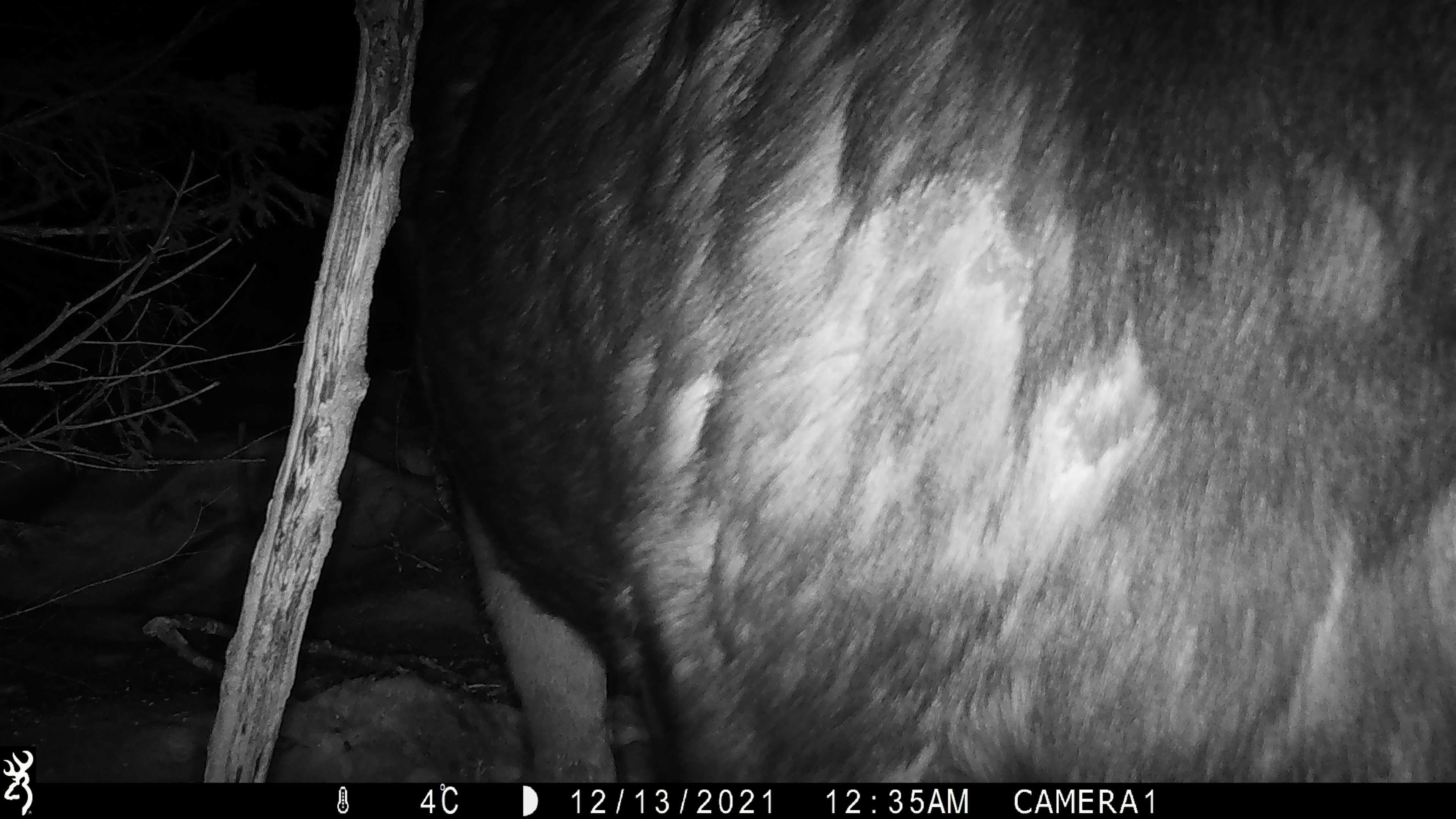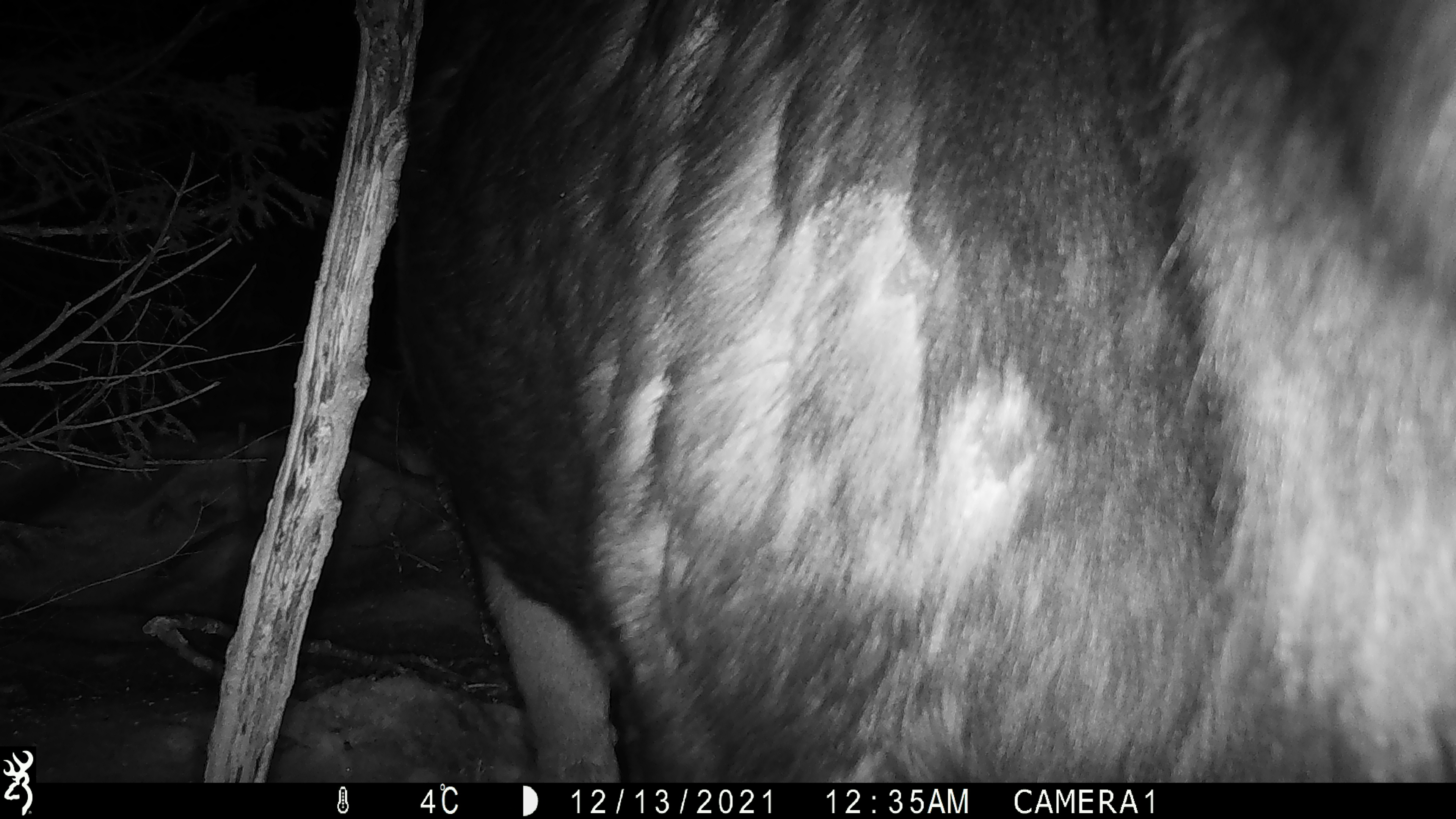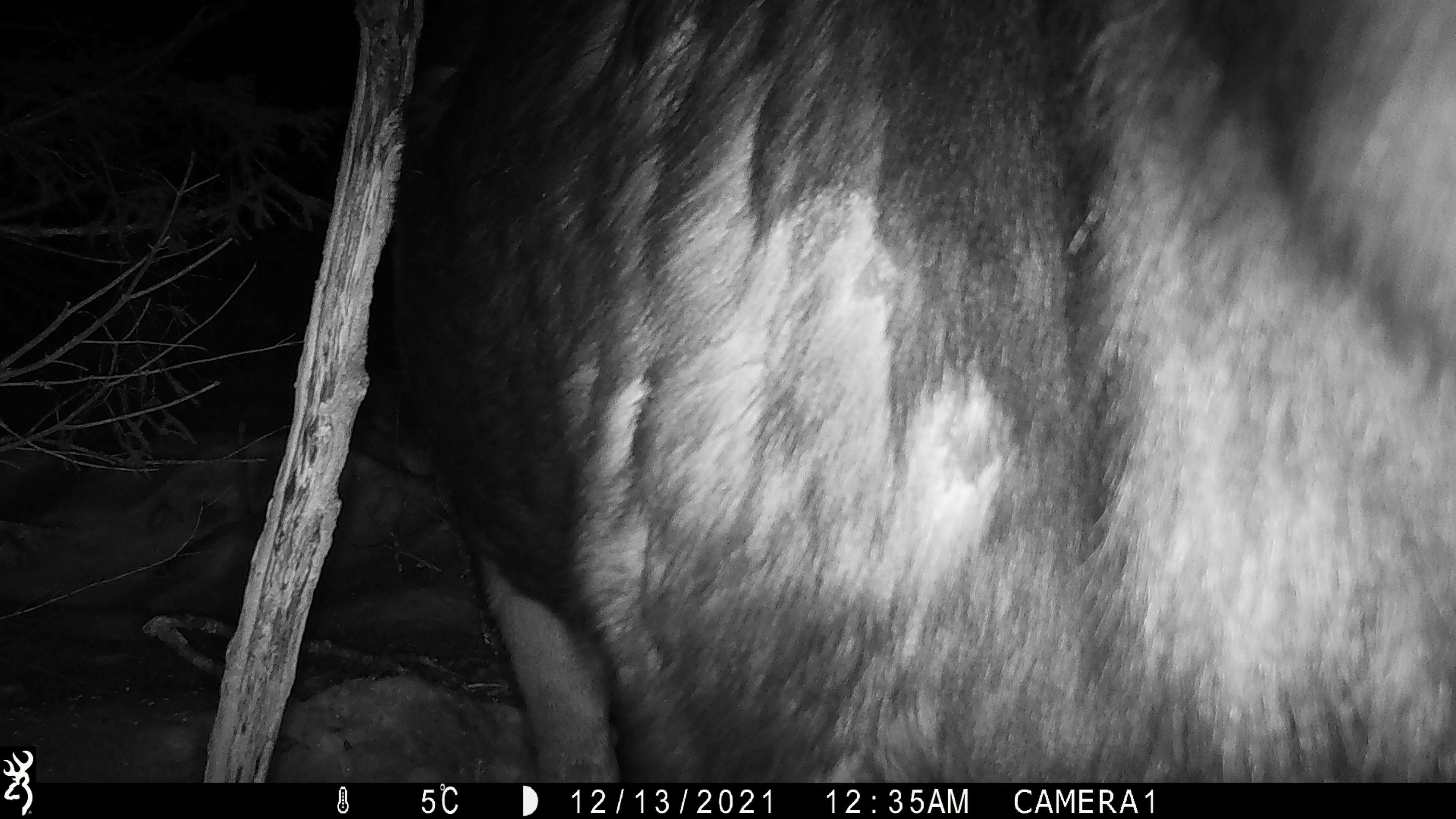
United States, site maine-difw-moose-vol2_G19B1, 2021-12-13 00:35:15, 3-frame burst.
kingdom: Animalia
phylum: Chordata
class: Mammalia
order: Artiodactyla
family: Cervidae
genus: Alces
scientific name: Alces alces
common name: moose